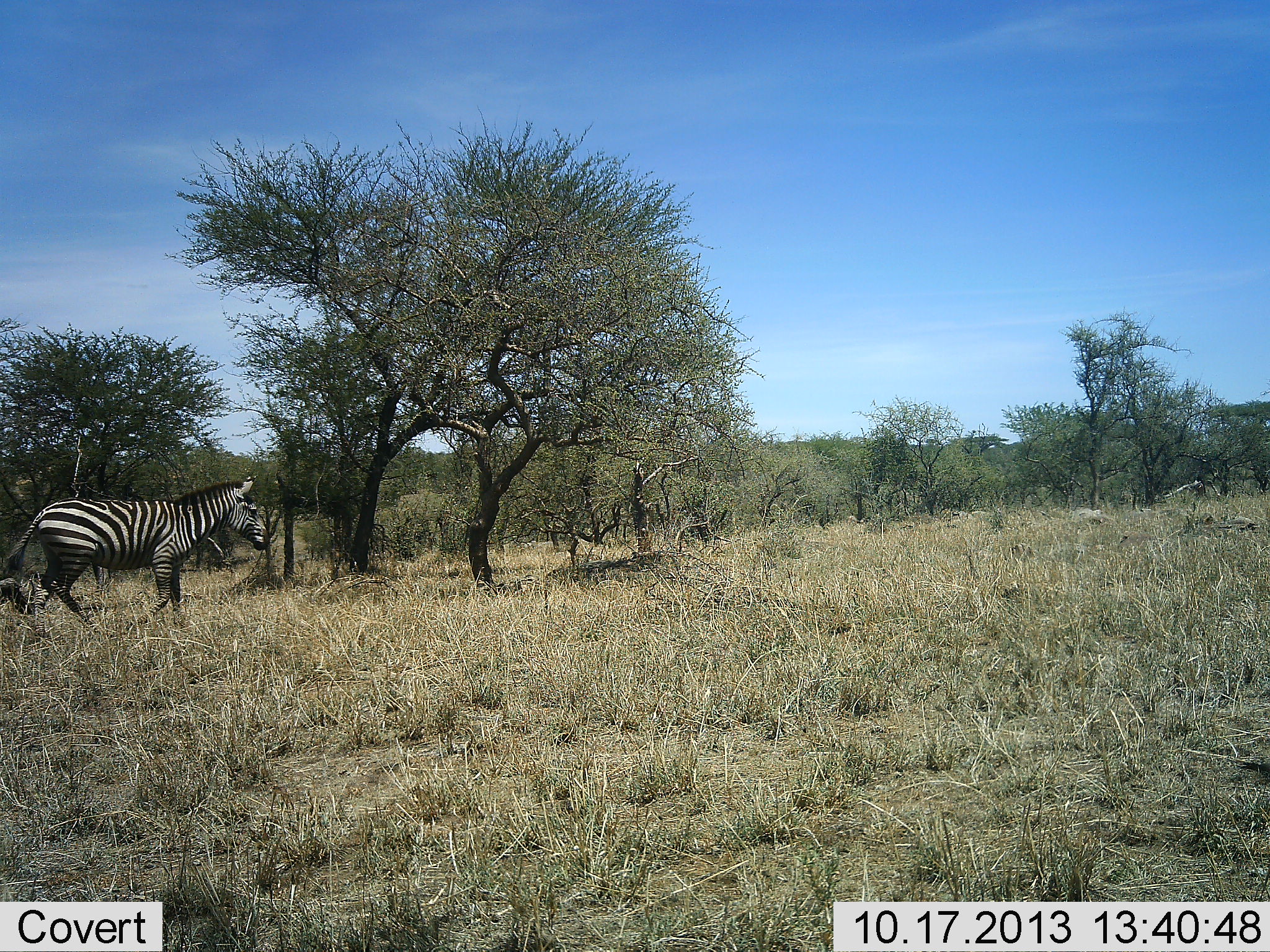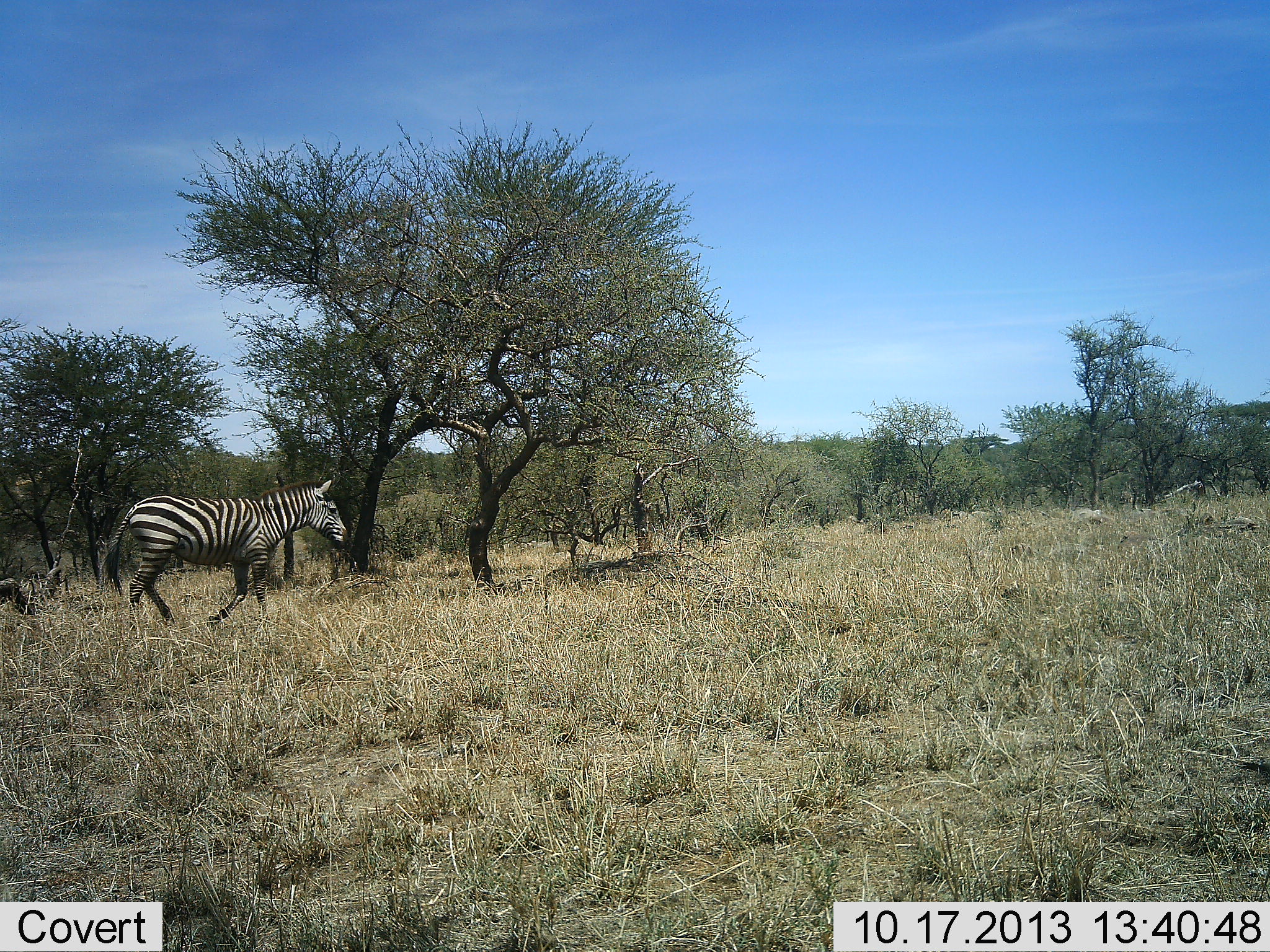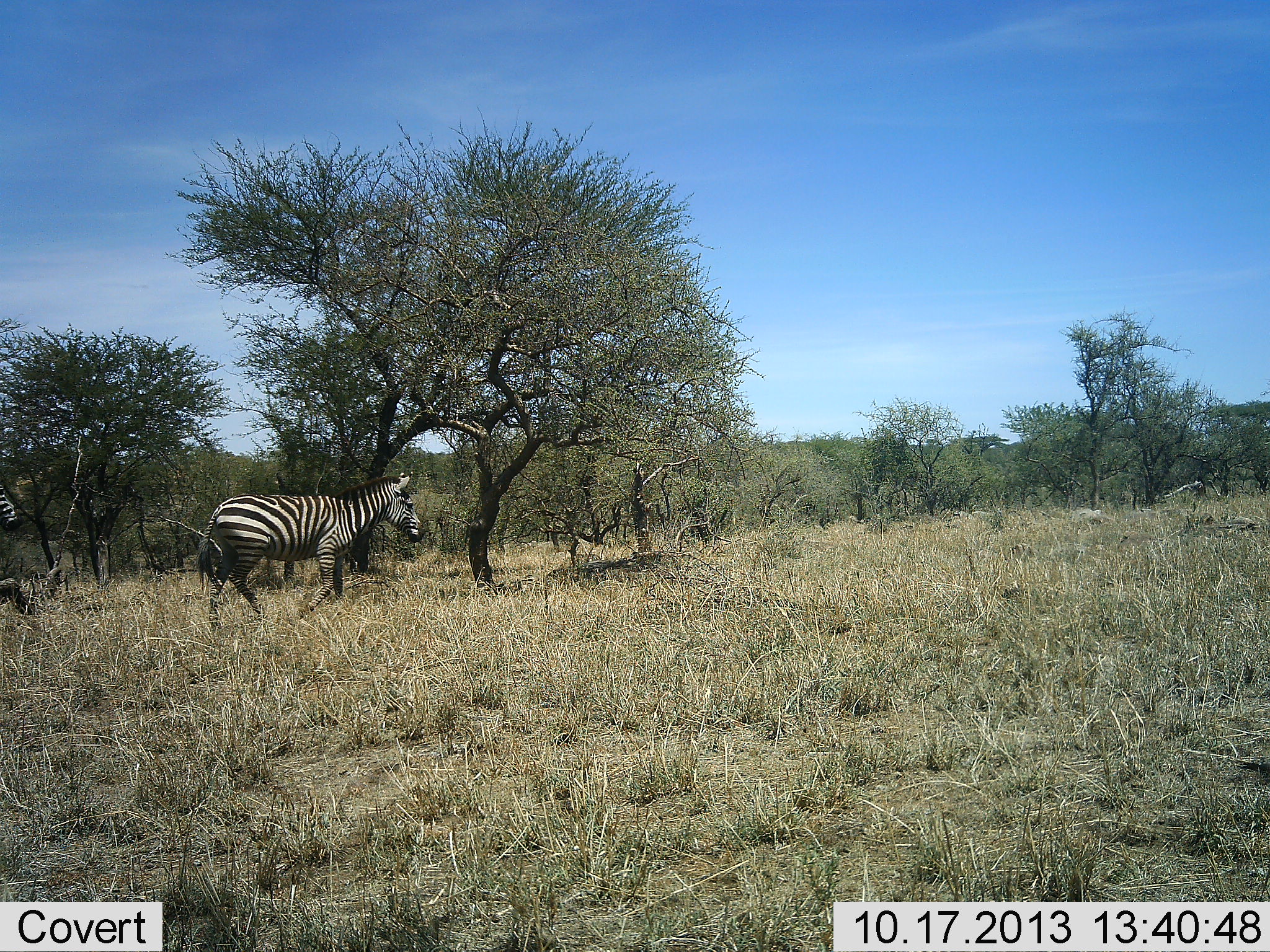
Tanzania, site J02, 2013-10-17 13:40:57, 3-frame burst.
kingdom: Animalia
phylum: Chordata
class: Mammalia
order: Perissodactyla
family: Equidae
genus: Equus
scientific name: Equus quagga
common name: plains zebra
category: zebra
Zebra (plains zebra) (Equus quagga), count 2. Behavior (volunteer vote fractions): standing 3%, resting 0%, moving 100%, interacting 0%. Young present (vote fraction): 0%. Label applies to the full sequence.